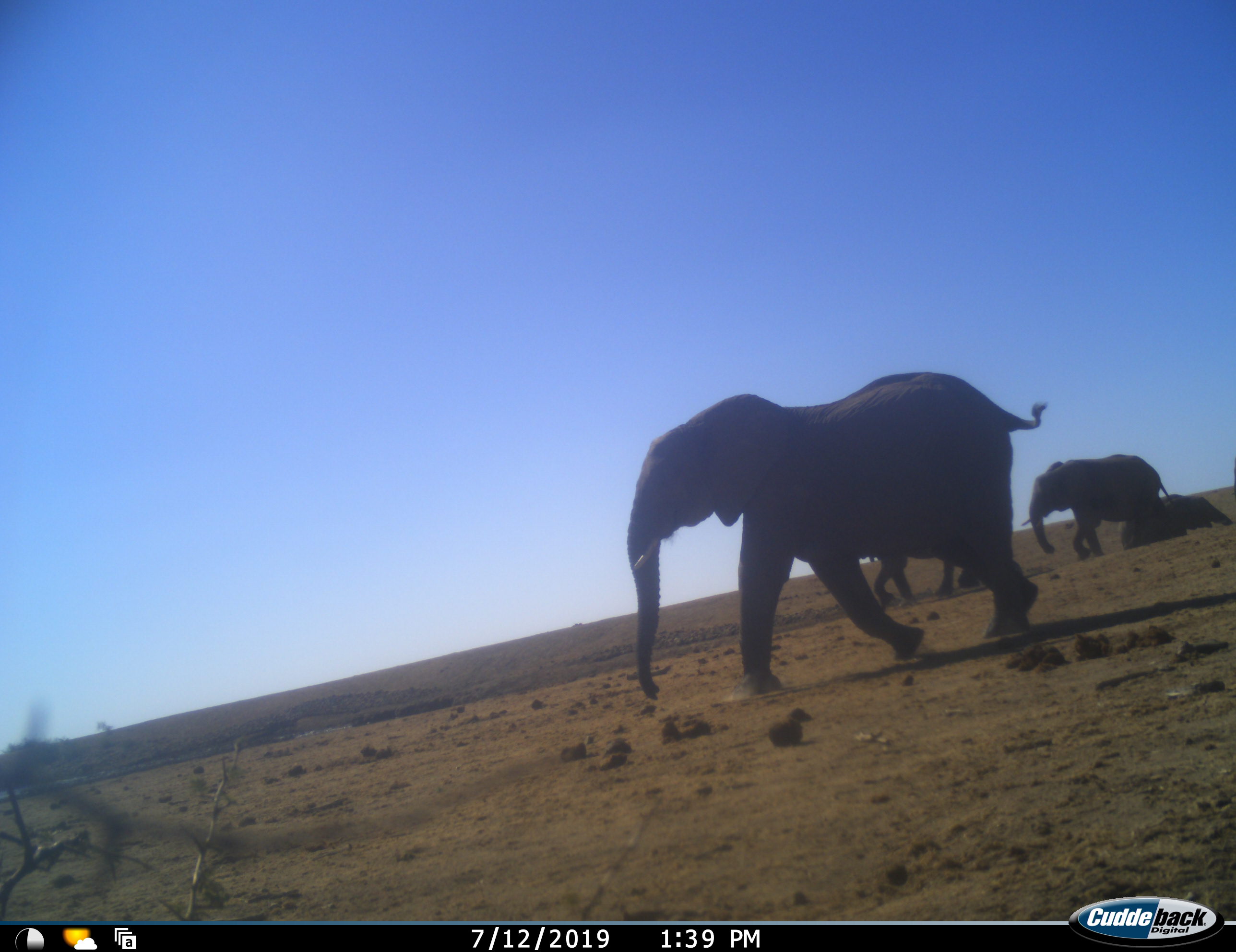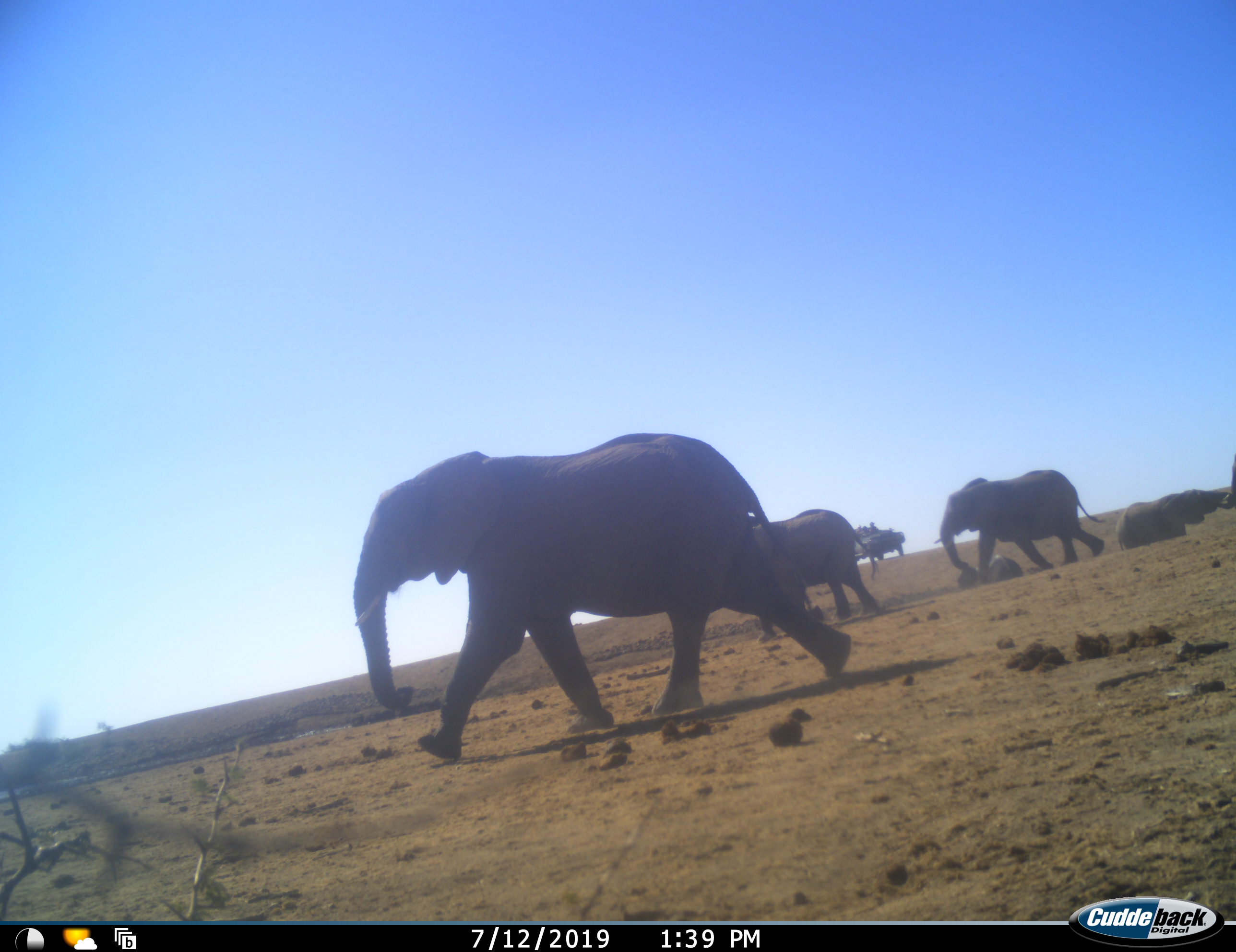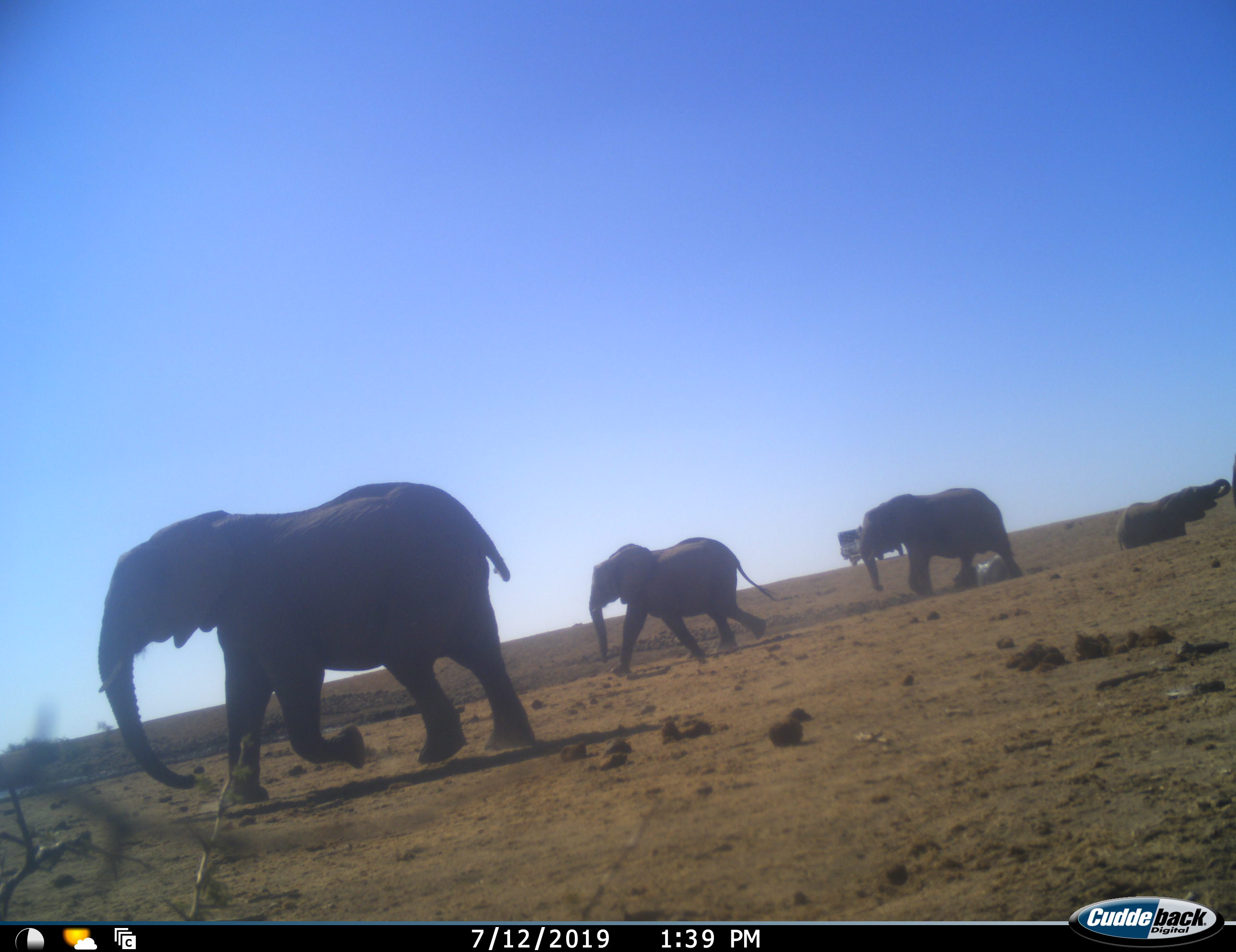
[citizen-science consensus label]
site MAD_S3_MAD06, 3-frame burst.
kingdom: Animalia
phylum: Chordata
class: Mammalia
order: Proboscidea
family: Elephantidae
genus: Loxodonta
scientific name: Loxodonta africana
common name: african bush elephant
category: elephant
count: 4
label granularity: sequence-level